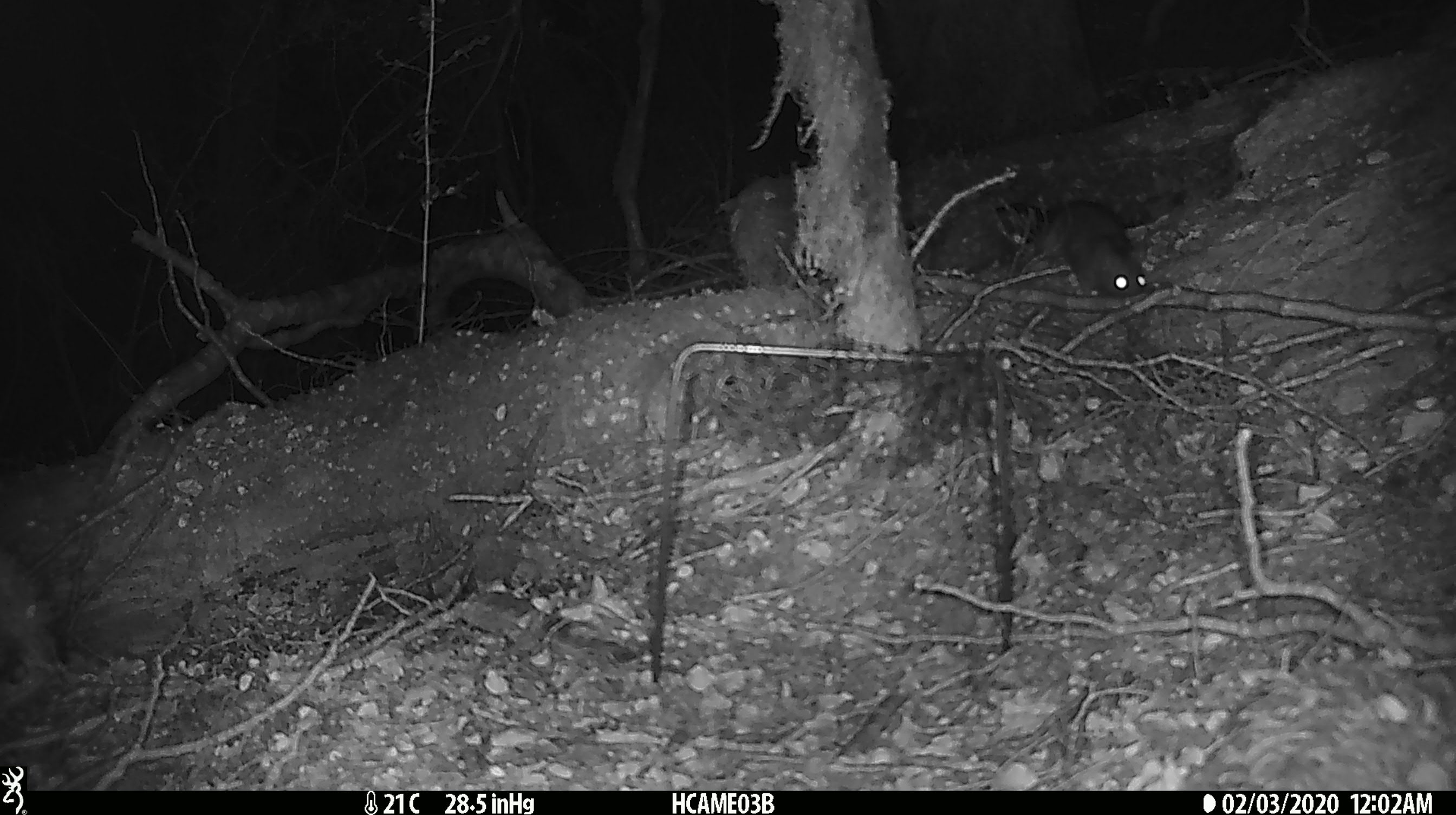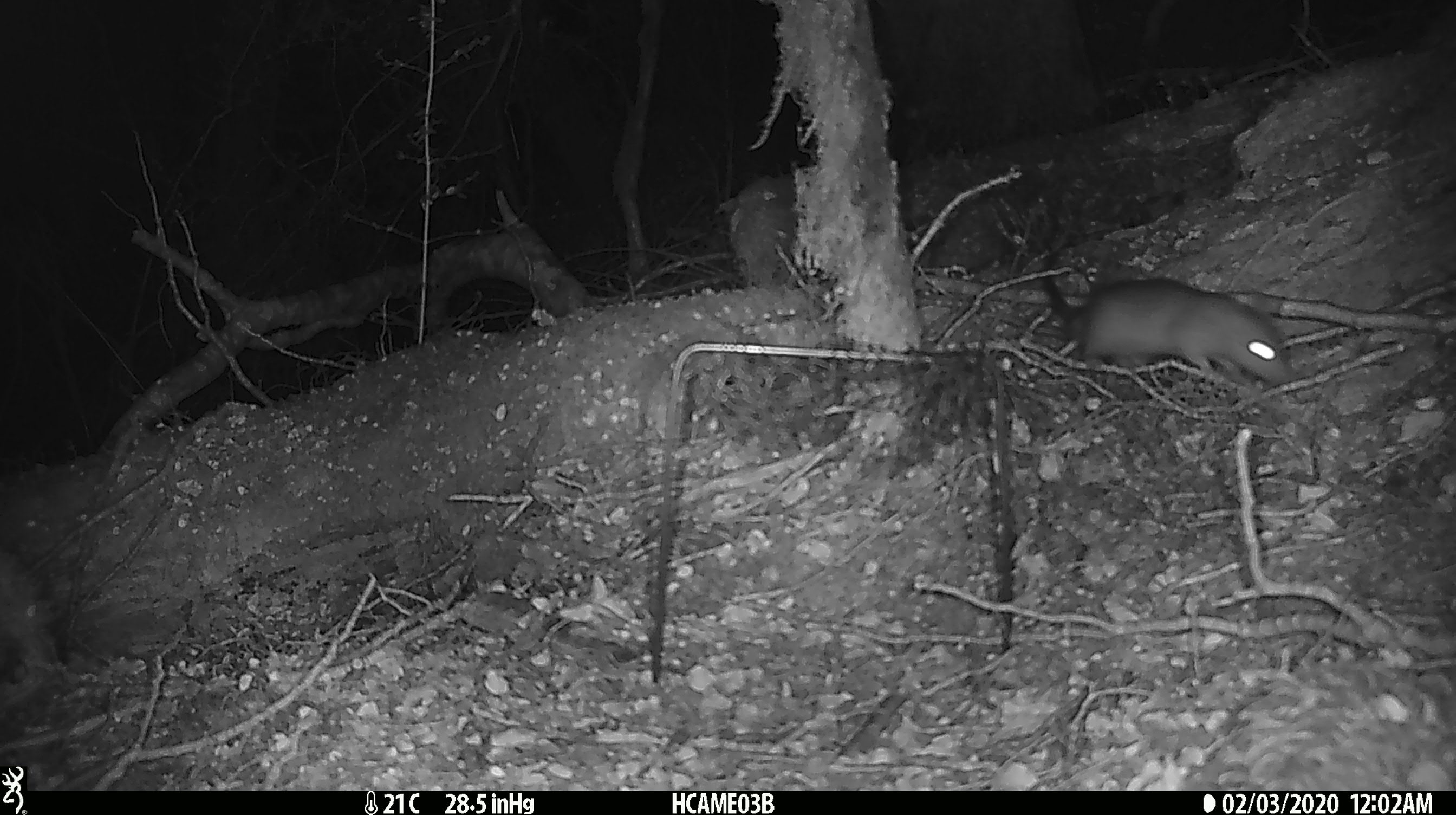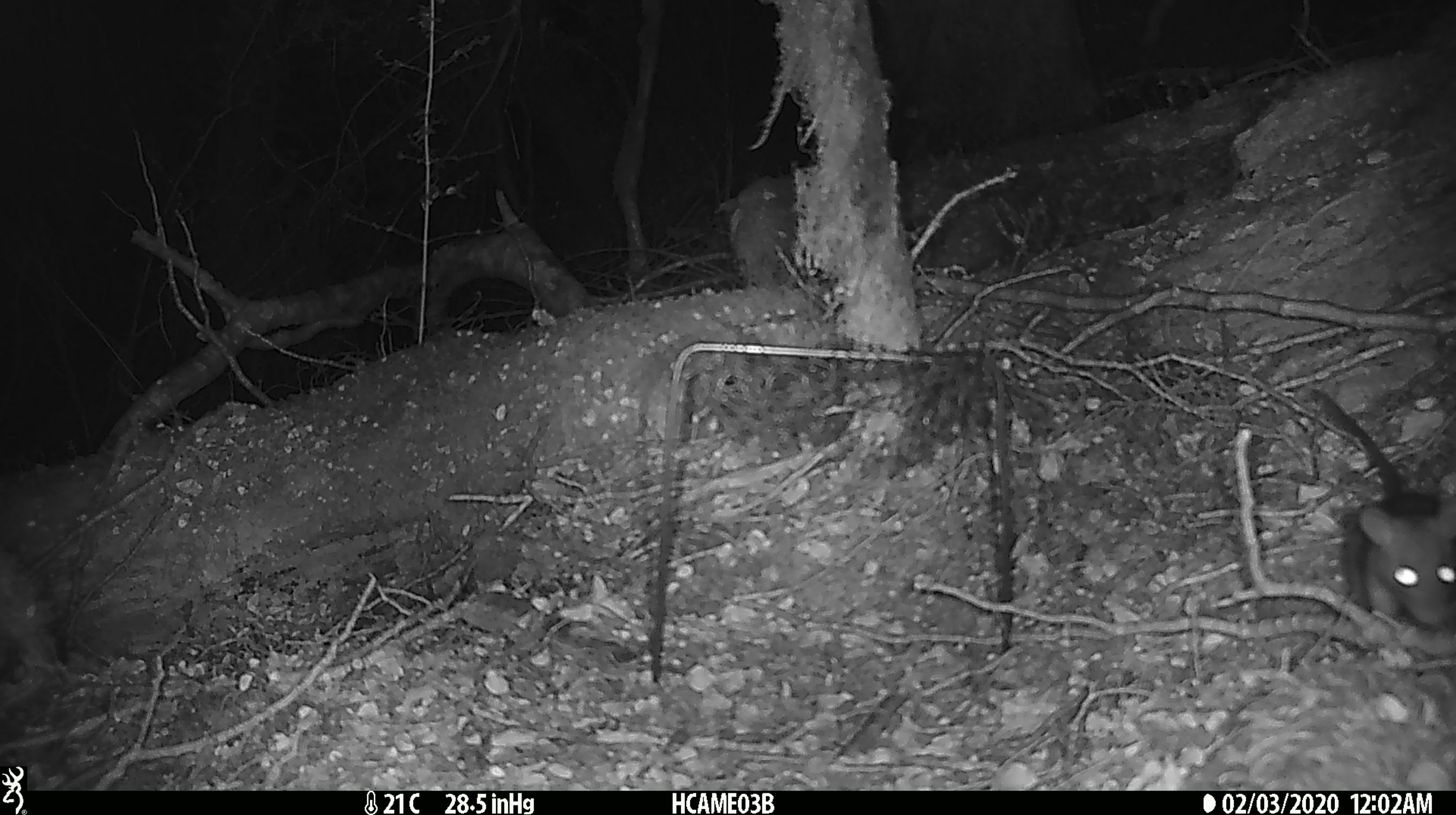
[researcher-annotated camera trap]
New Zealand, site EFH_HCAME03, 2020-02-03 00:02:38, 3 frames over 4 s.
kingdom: Animalia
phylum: Chordata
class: Mammalia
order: Rodentia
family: Muridae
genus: Rattus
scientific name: Rattus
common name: rat